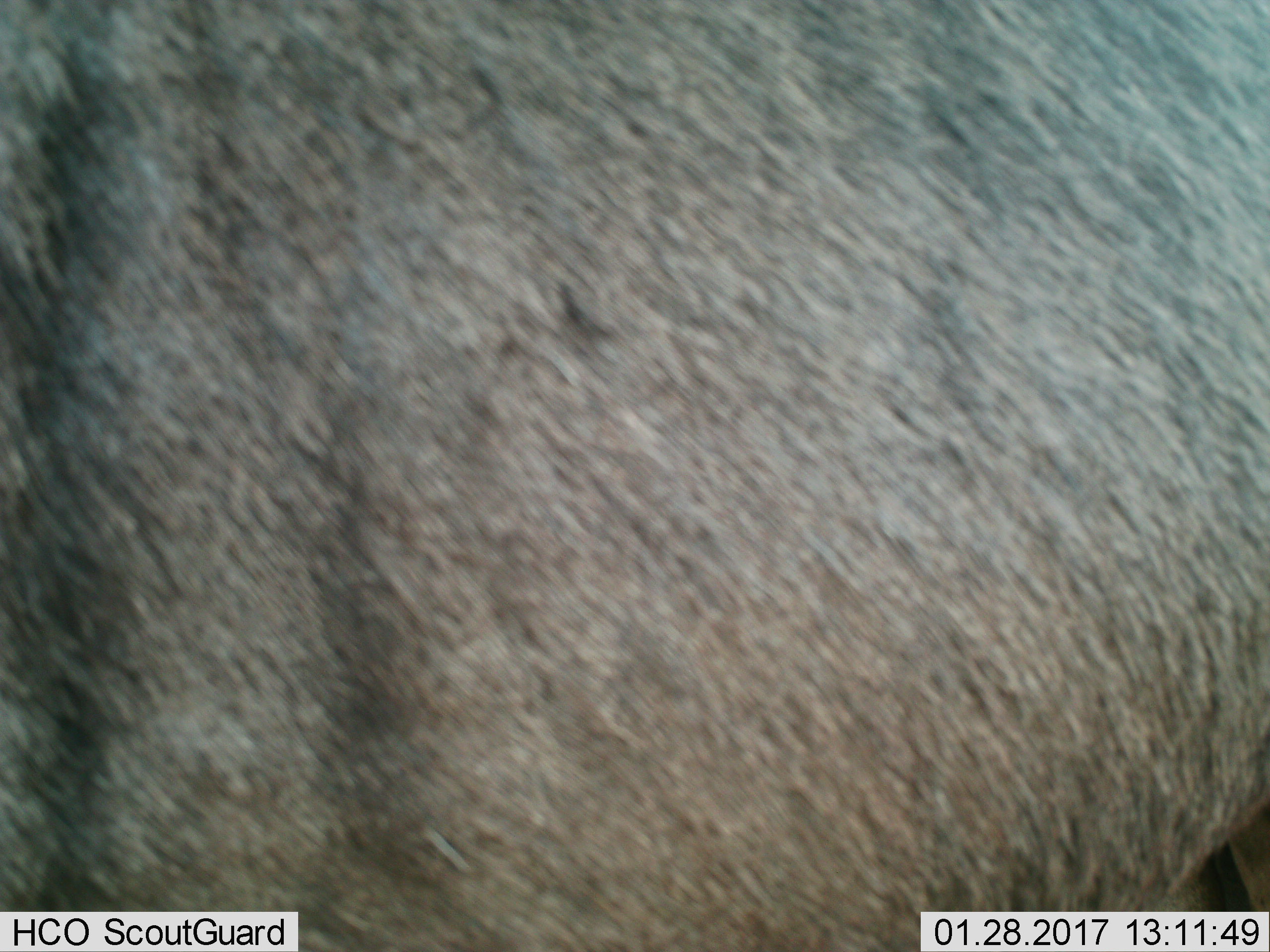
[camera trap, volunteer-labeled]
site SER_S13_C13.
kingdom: Animalia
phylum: Chordata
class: Mammalia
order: Artiodactyla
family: Bovidae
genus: Connochaetes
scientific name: Connochaetes taurinus taurinus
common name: blue wildebeest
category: wildebeestblue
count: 1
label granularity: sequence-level